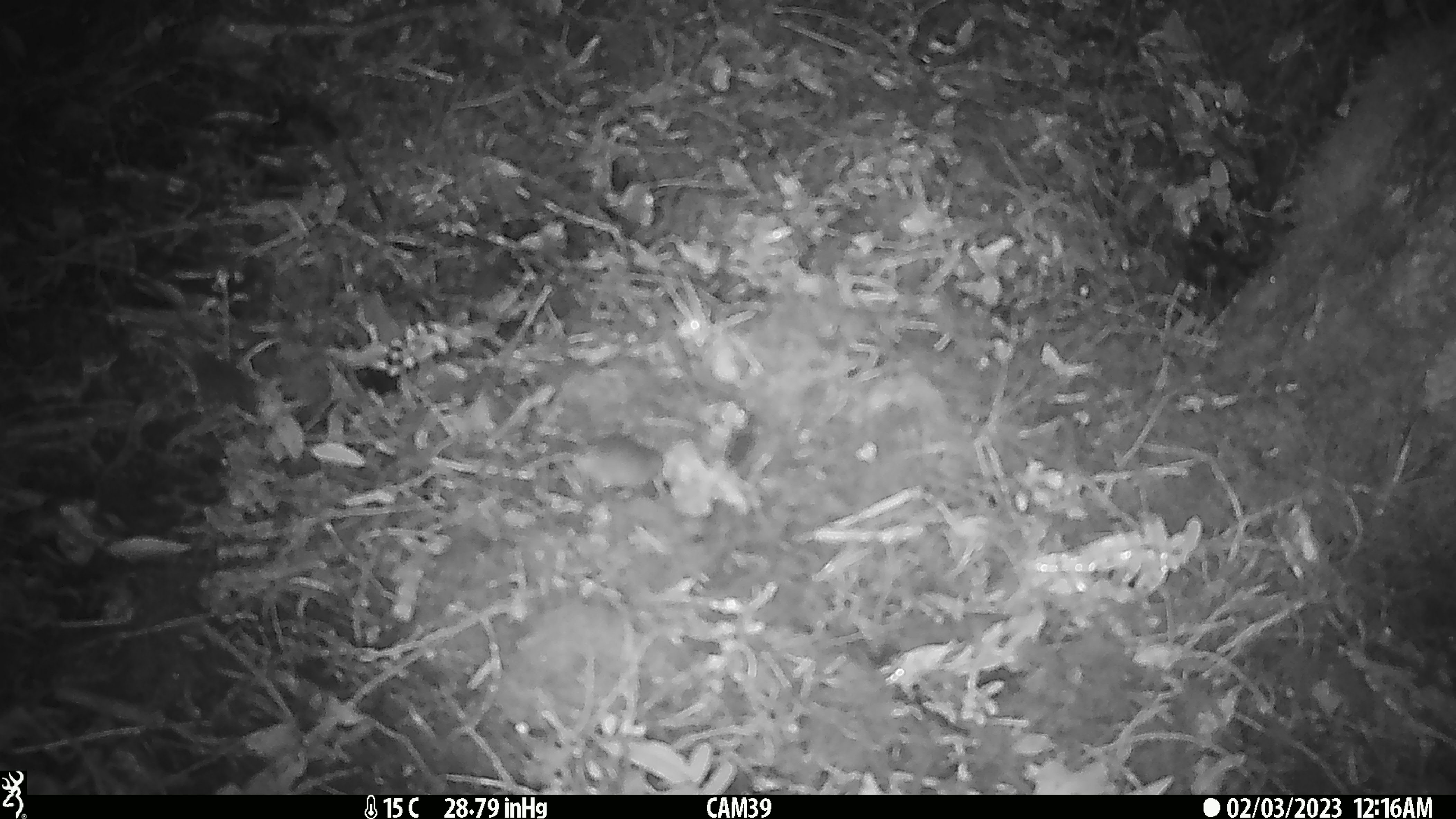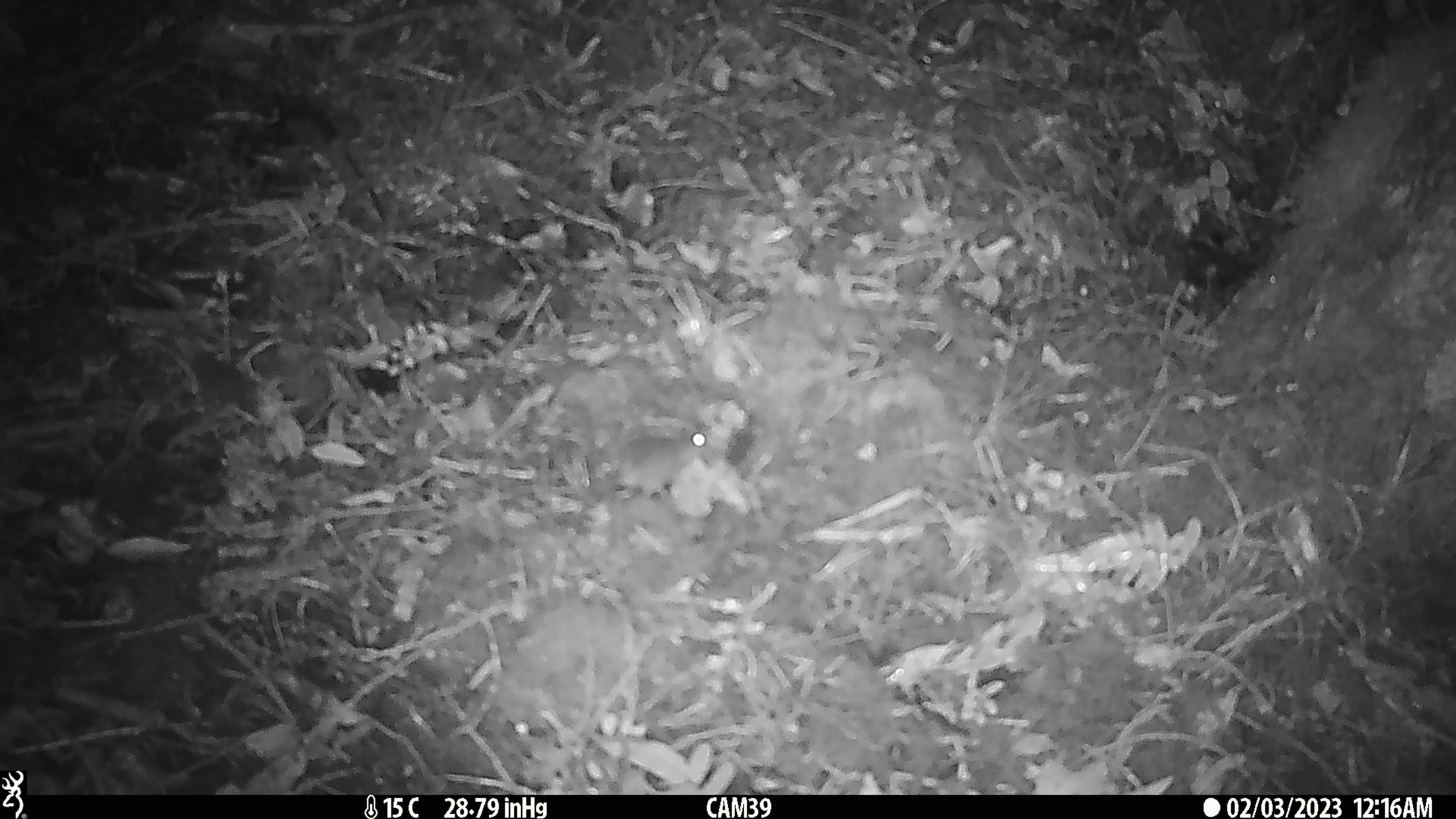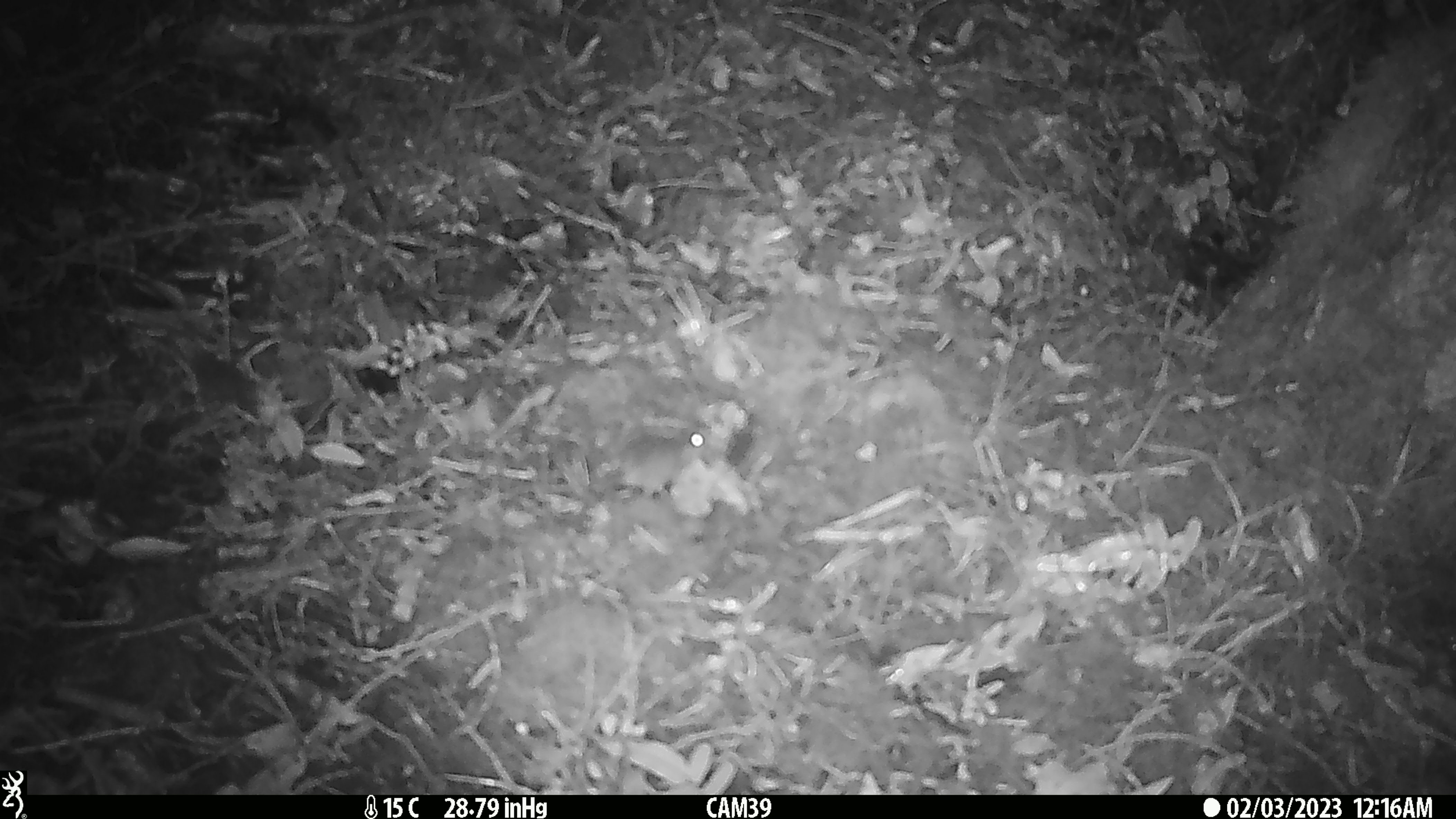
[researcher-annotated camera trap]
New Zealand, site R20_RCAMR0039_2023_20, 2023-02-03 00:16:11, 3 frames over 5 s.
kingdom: Animalia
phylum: Chordata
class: Mammalia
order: Rodentia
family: Muridae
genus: Mus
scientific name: Mus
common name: mouse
Mouse (Mus).